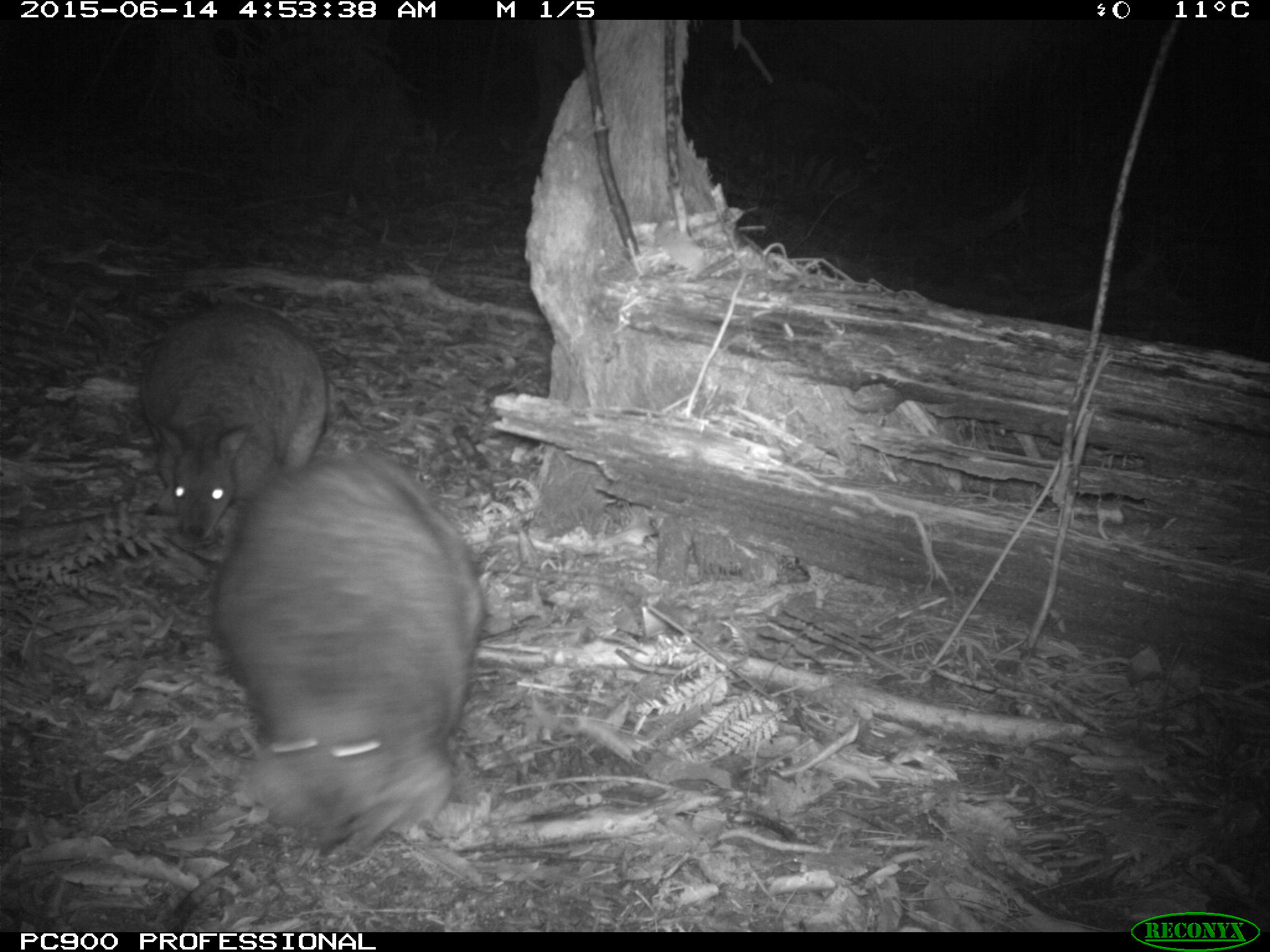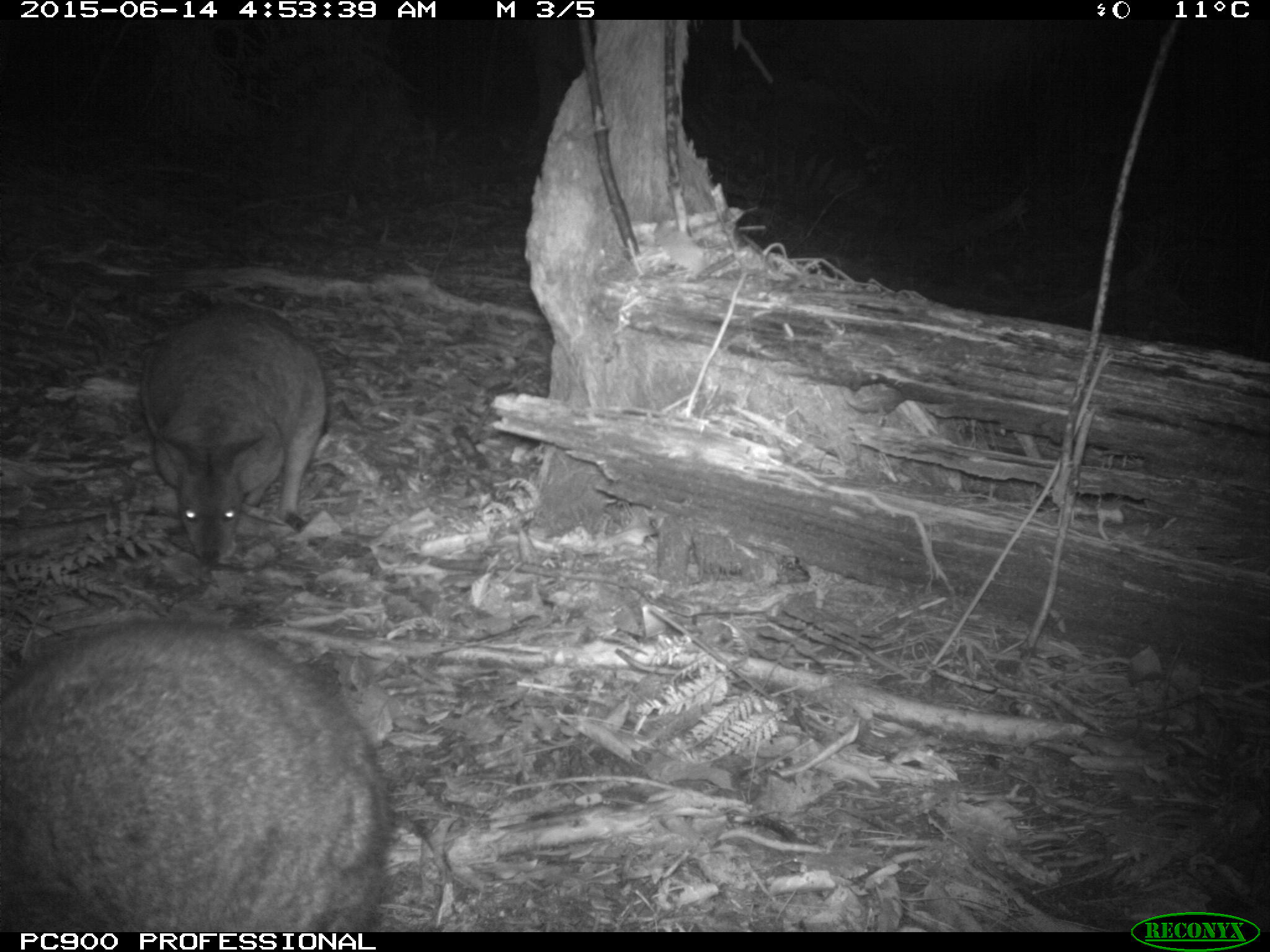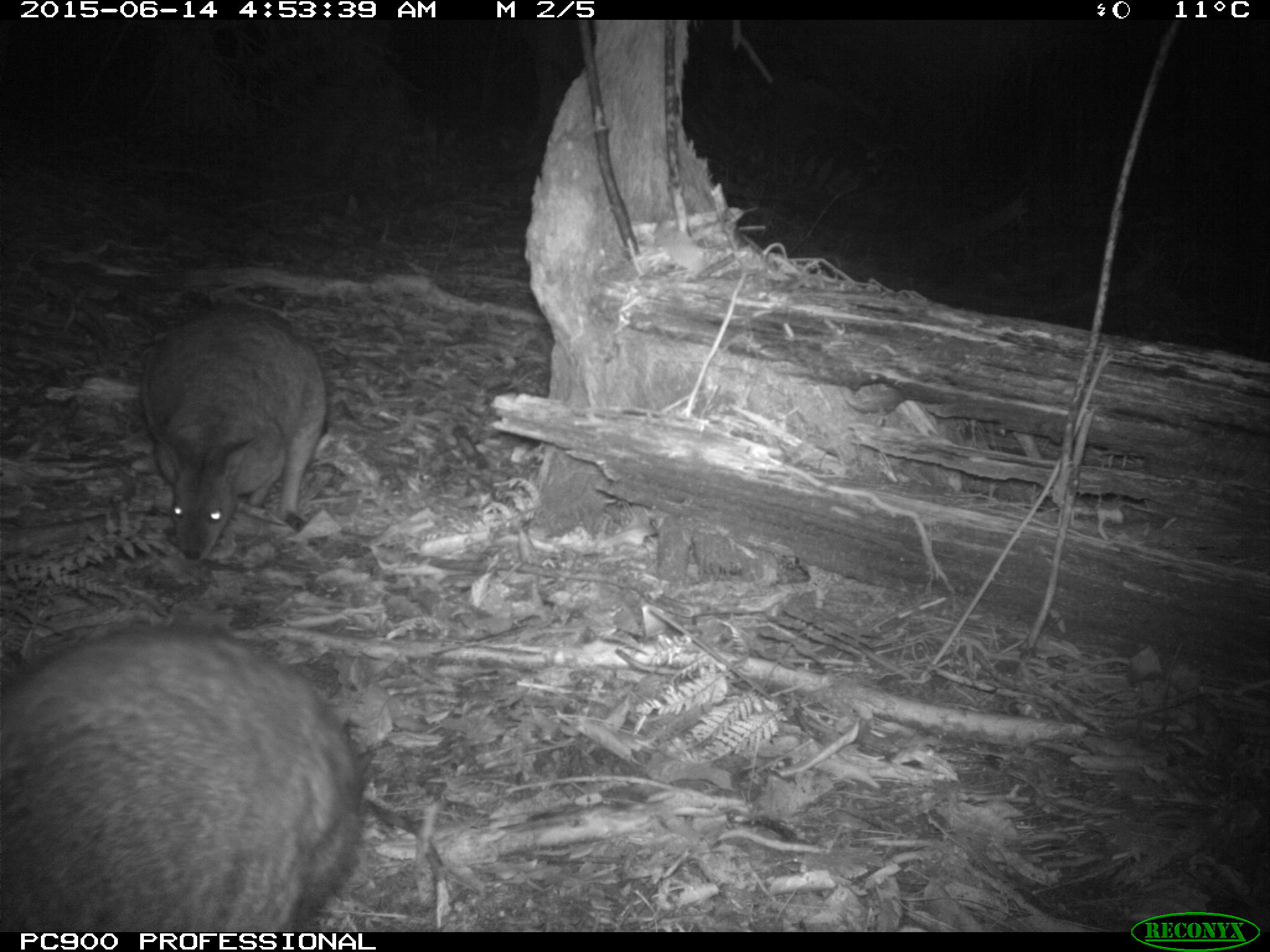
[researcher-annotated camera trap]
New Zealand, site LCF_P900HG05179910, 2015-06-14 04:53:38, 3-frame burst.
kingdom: Animalia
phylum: Chordata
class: Mammalia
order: Diprotodontia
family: Macropodidae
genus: Notamacropus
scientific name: Notamacropus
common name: wallaby